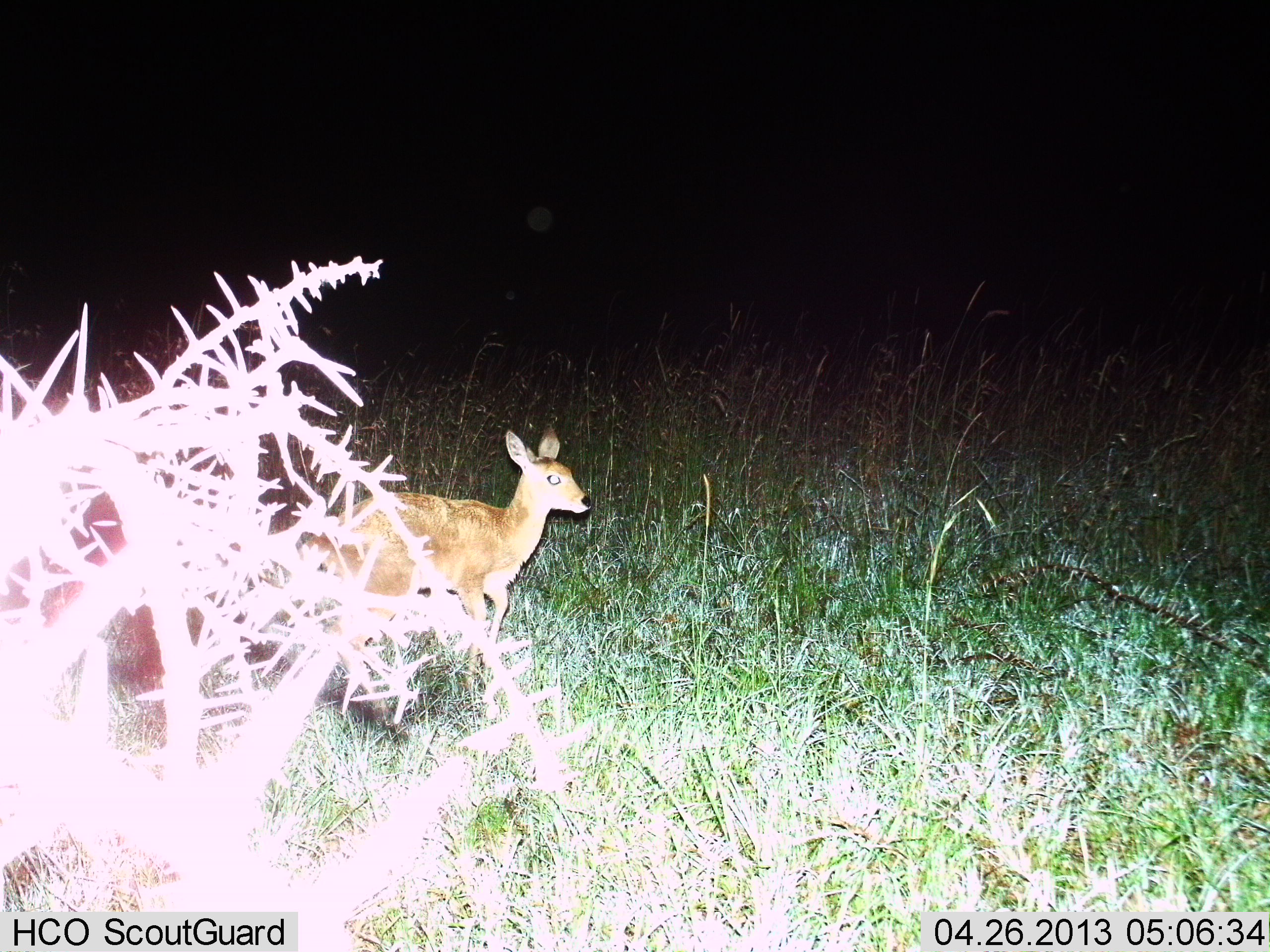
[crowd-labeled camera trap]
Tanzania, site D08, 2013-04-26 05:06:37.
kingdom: Animalia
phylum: Chordata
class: Mammalia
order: Artiodactyla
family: Bovidae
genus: Redunca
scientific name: Redunca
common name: reedbuck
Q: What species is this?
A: Reedbuck (Redunca).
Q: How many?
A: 1.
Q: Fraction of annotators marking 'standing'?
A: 80%.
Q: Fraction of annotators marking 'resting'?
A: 0%.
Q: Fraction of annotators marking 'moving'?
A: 20%.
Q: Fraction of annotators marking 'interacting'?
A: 0%.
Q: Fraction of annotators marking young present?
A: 10%.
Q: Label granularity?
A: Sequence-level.